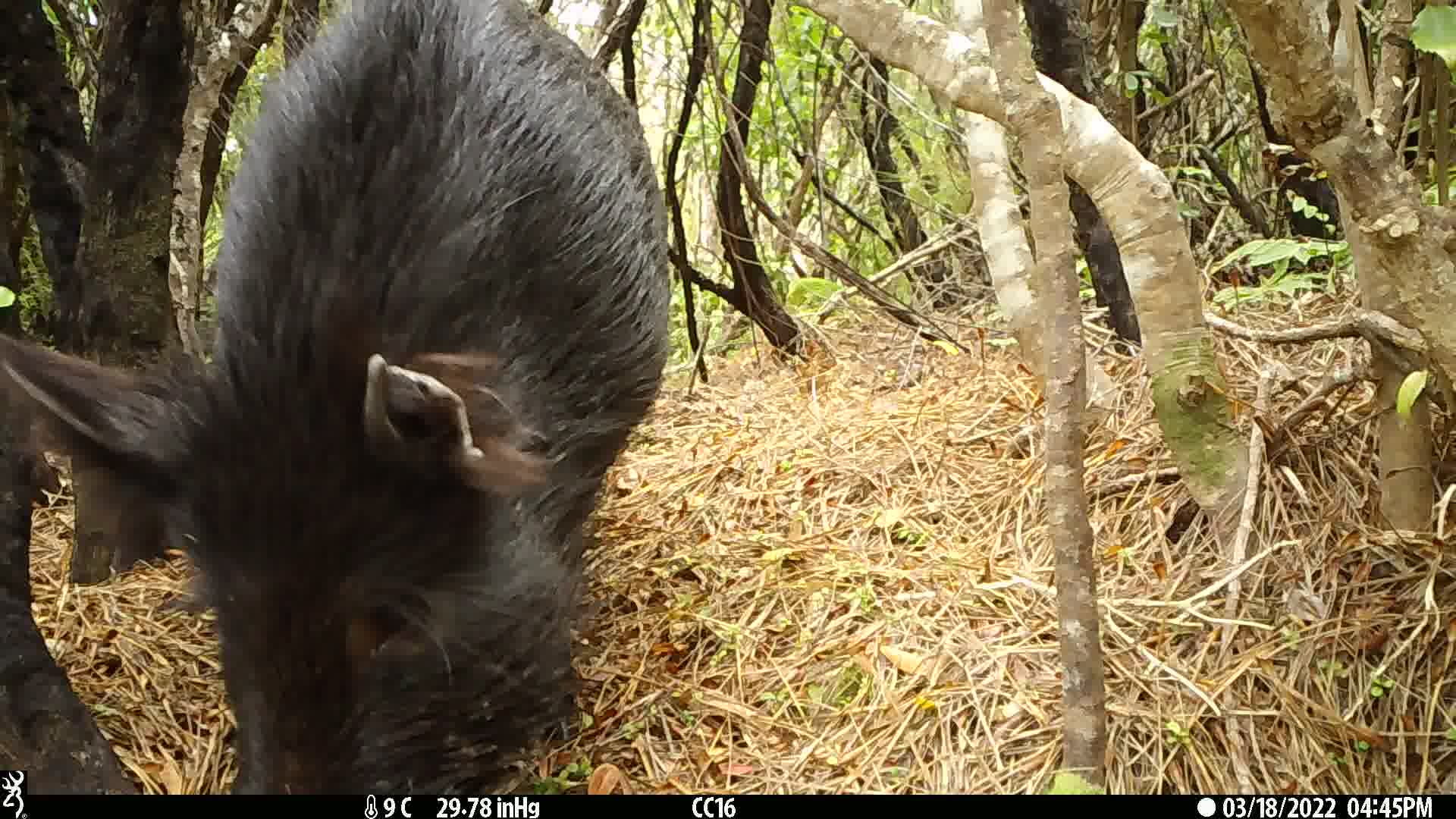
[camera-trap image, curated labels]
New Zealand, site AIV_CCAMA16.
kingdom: Animalia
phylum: Chordata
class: Mammalia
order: Artiodactyla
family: Suidae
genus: Sus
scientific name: Sus scrofa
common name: pig